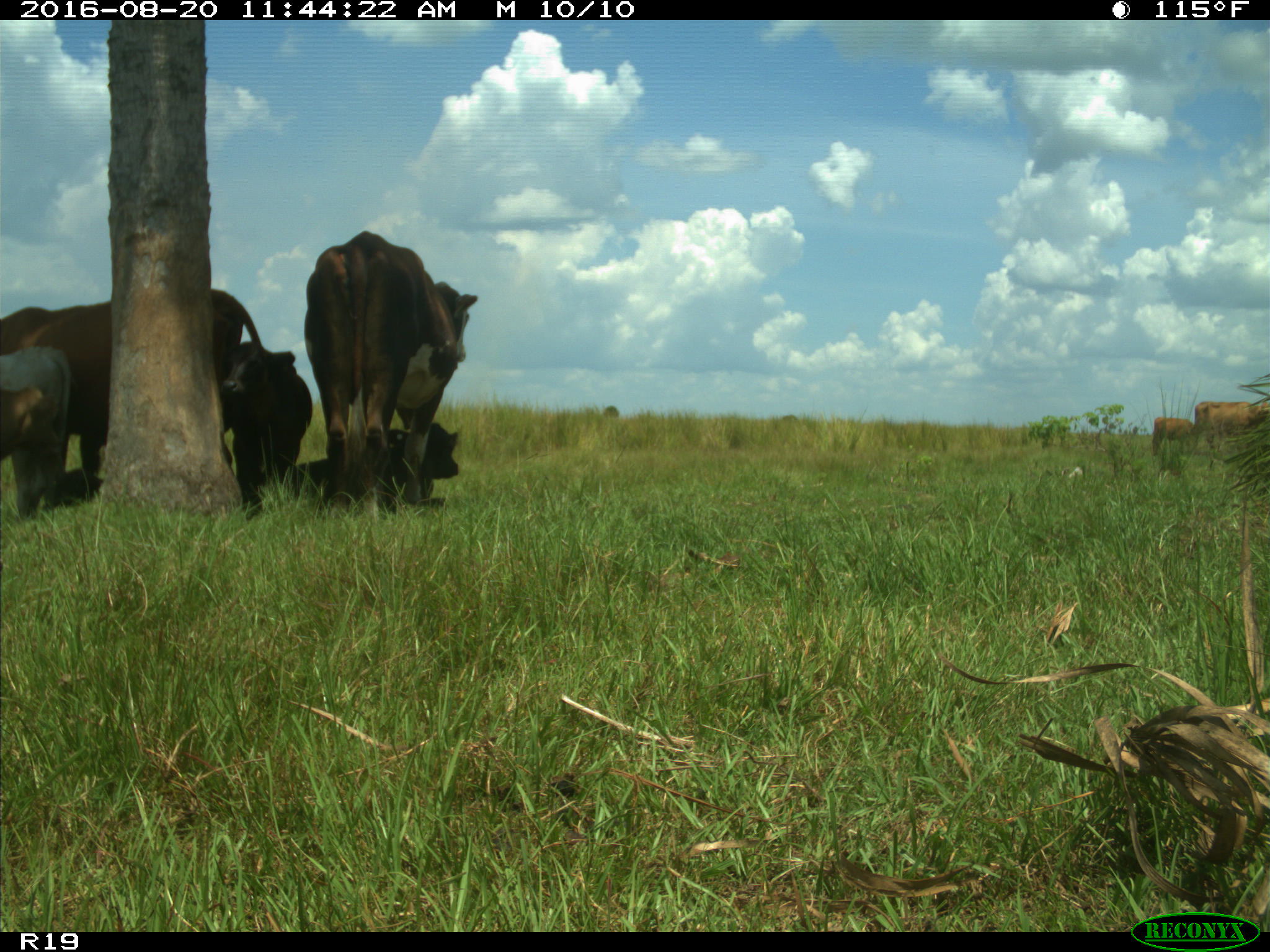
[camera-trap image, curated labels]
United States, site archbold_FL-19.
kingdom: Animalia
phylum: Chordata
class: Mammalia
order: Artiodactyla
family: Bovidae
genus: Bos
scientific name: Bos taurus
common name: domestic cow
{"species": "Bos taurus (domestic cow)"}